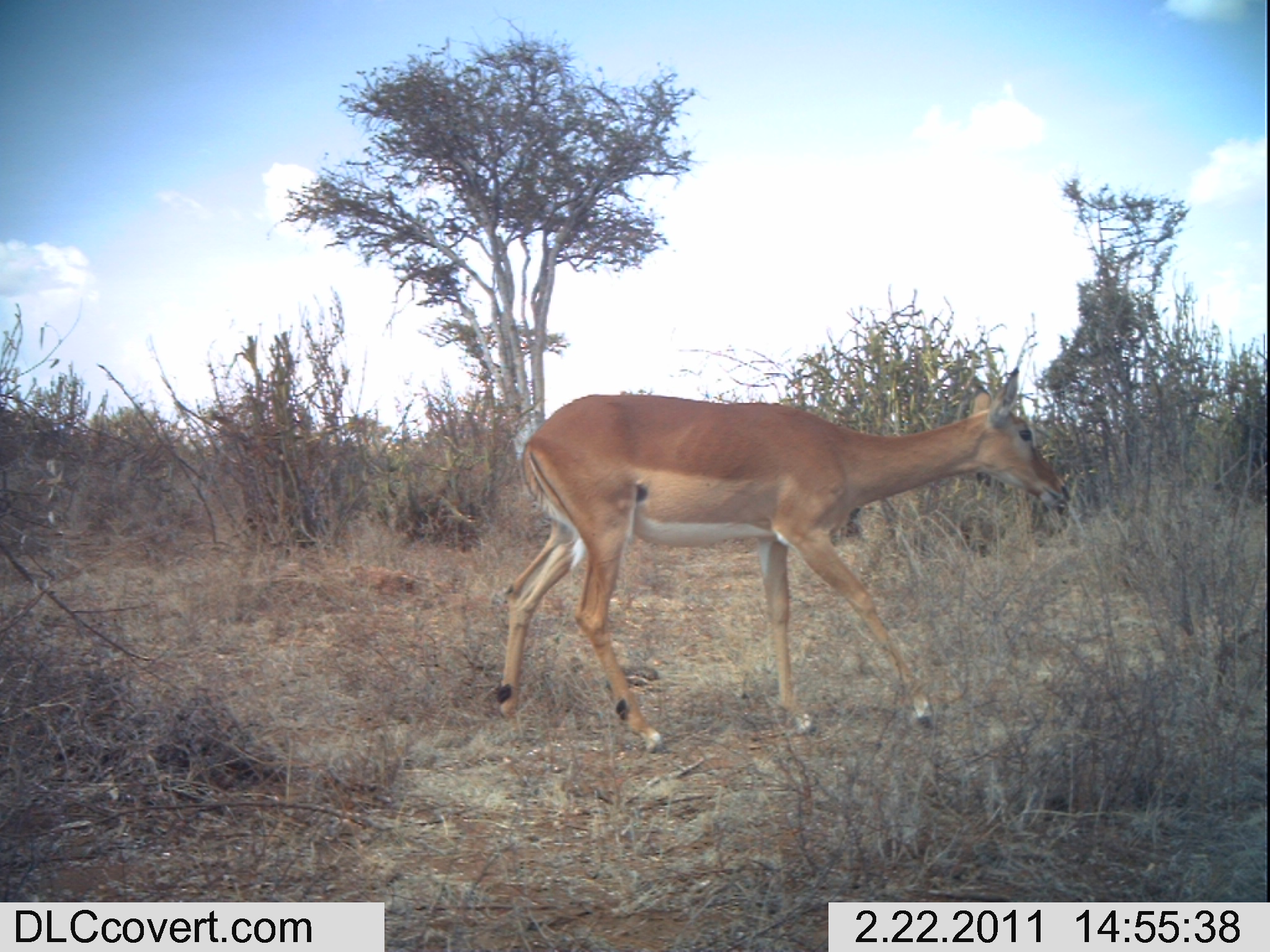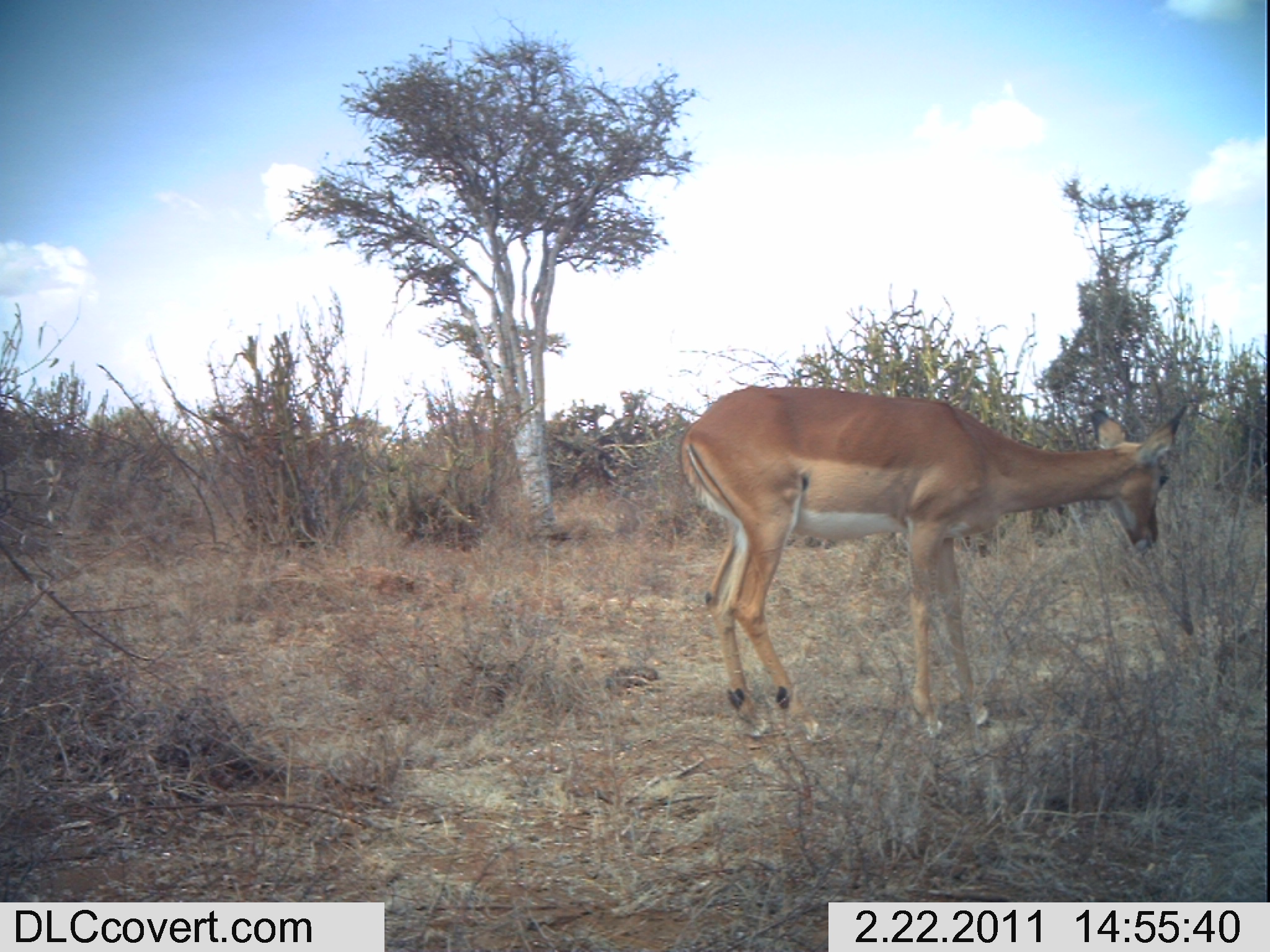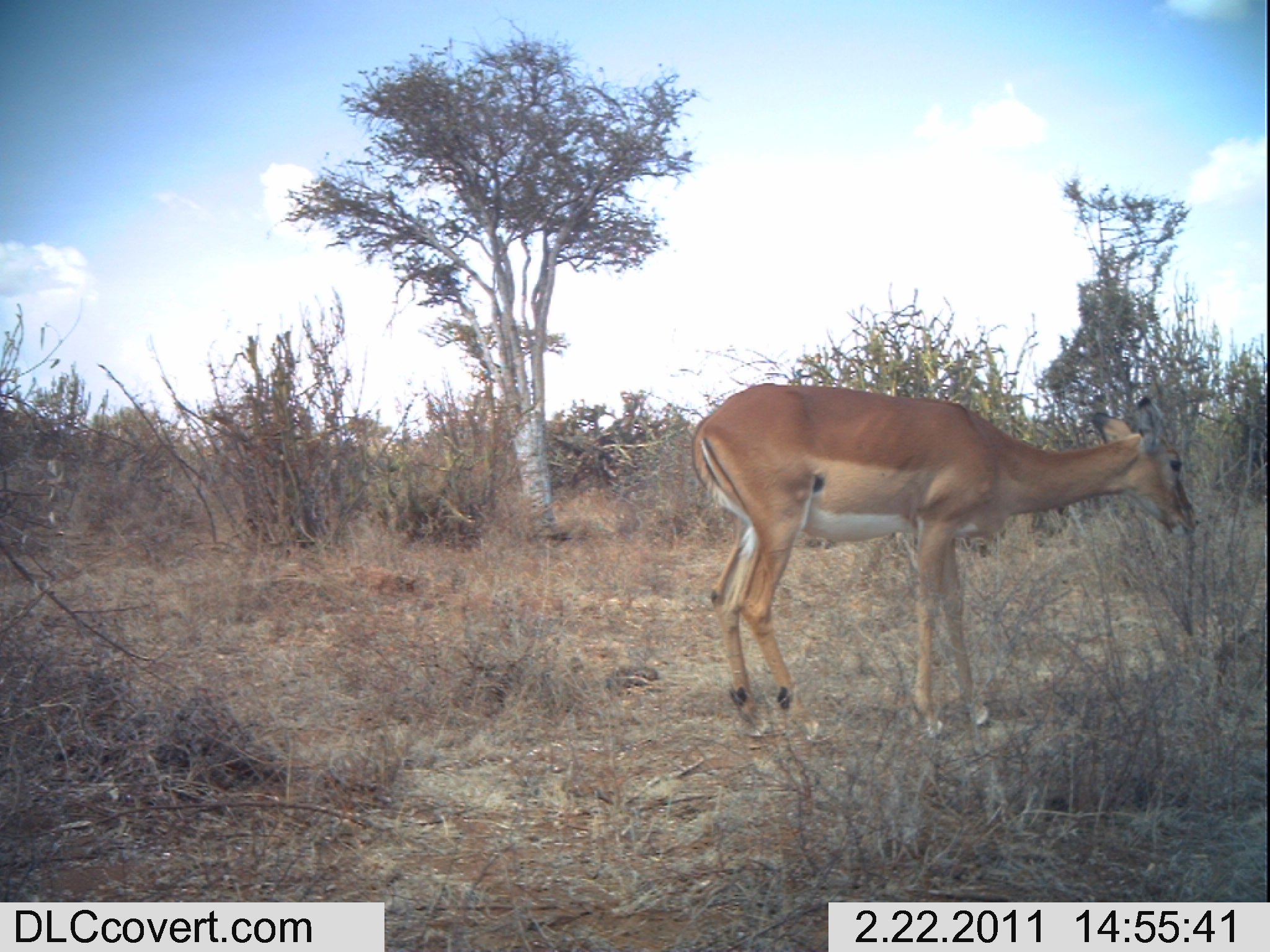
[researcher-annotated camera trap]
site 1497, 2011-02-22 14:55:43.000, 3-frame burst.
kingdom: Animalia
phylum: Chordata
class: Mammalia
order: Artiodactyla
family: Bovidae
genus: Aepyceros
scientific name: Aepyceros melampus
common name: impala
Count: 1.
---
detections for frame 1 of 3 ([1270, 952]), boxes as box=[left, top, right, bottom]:
aepyceros melampus: box=[488, 367, 1073, 758]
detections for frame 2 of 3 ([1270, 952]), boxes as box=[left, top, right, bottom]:
aepyceros melampus: box=[674, 378, 1191, 739]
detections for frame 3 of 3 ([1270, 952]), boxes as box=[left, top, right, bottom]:
aepyceros melampus: box=[683, 371, 1198, 737]